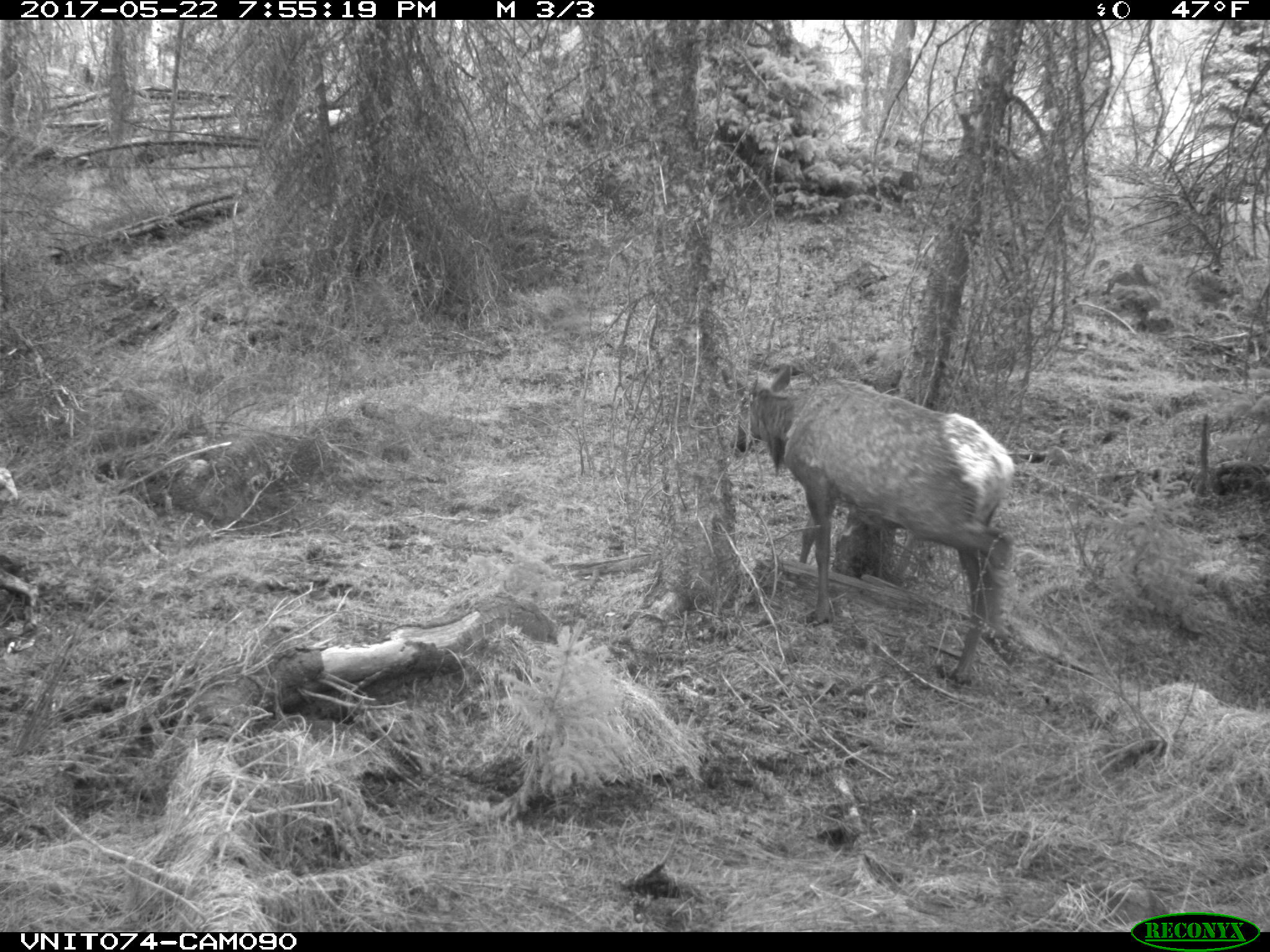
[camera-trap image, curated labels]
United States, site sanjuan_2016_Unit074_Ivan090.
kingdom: Animalia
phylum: Chordata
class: Mammalia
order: Artiodactyla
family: Cervidae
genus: Cervus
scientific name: Cervus elaphus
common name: red deer